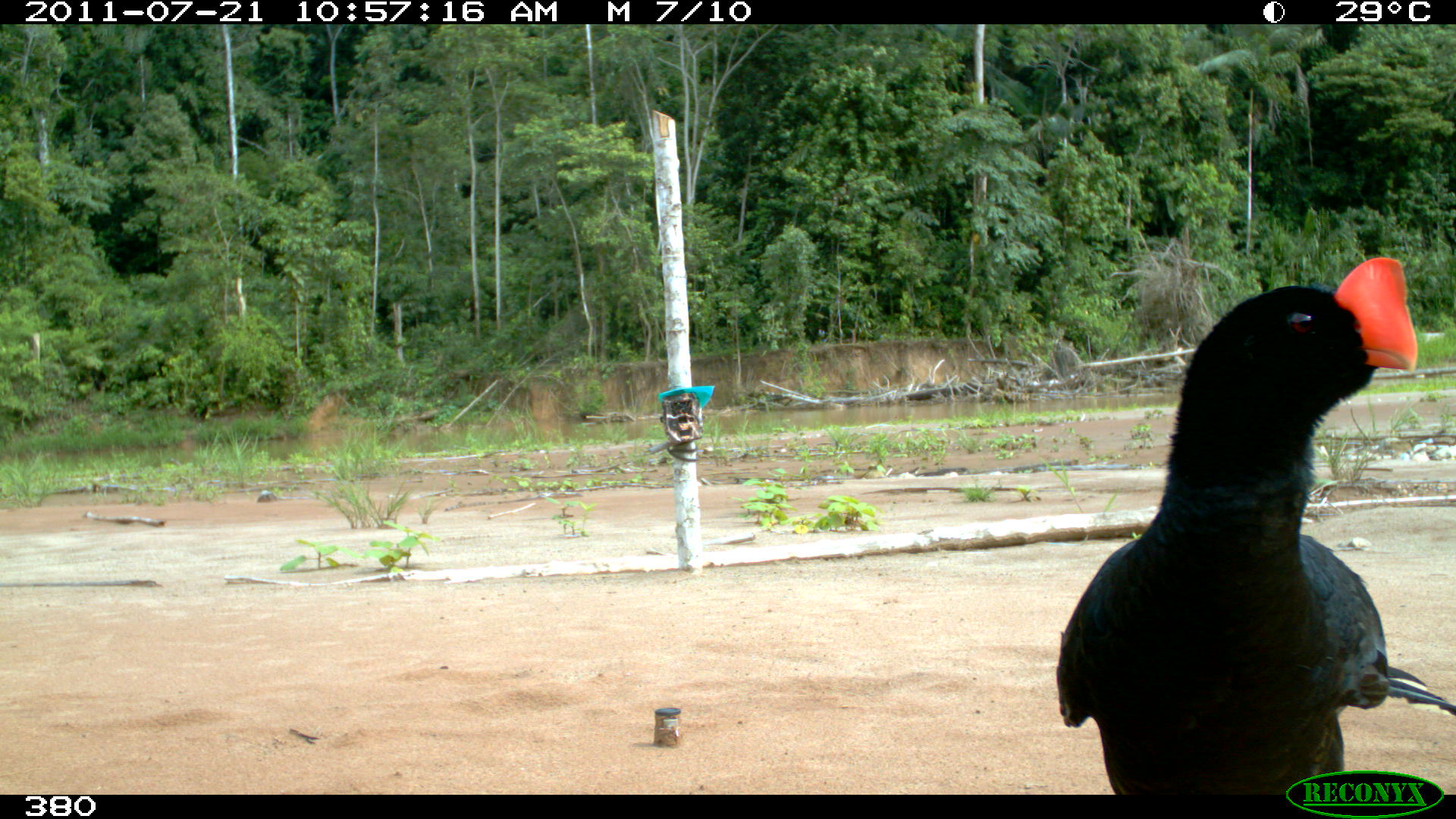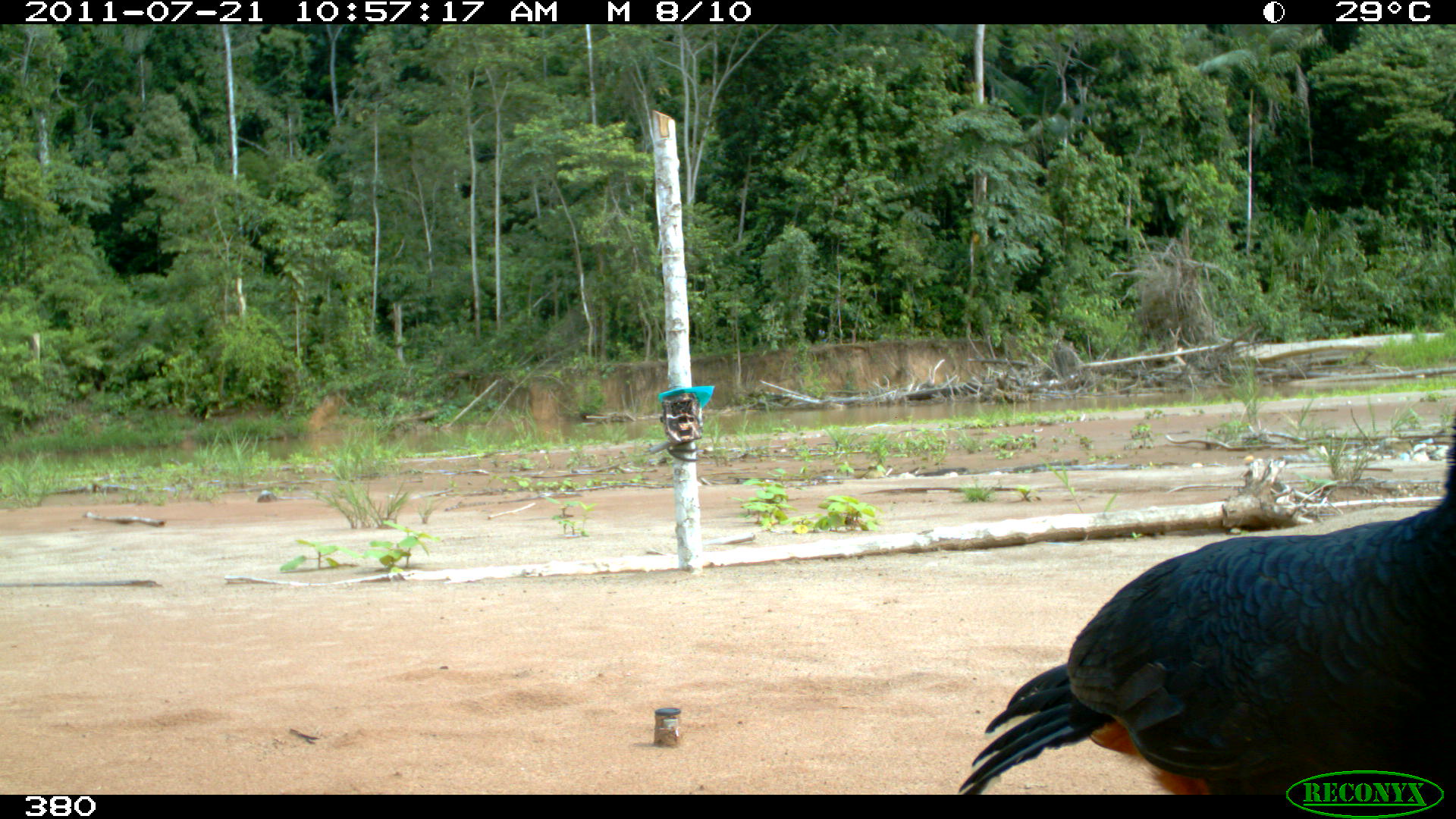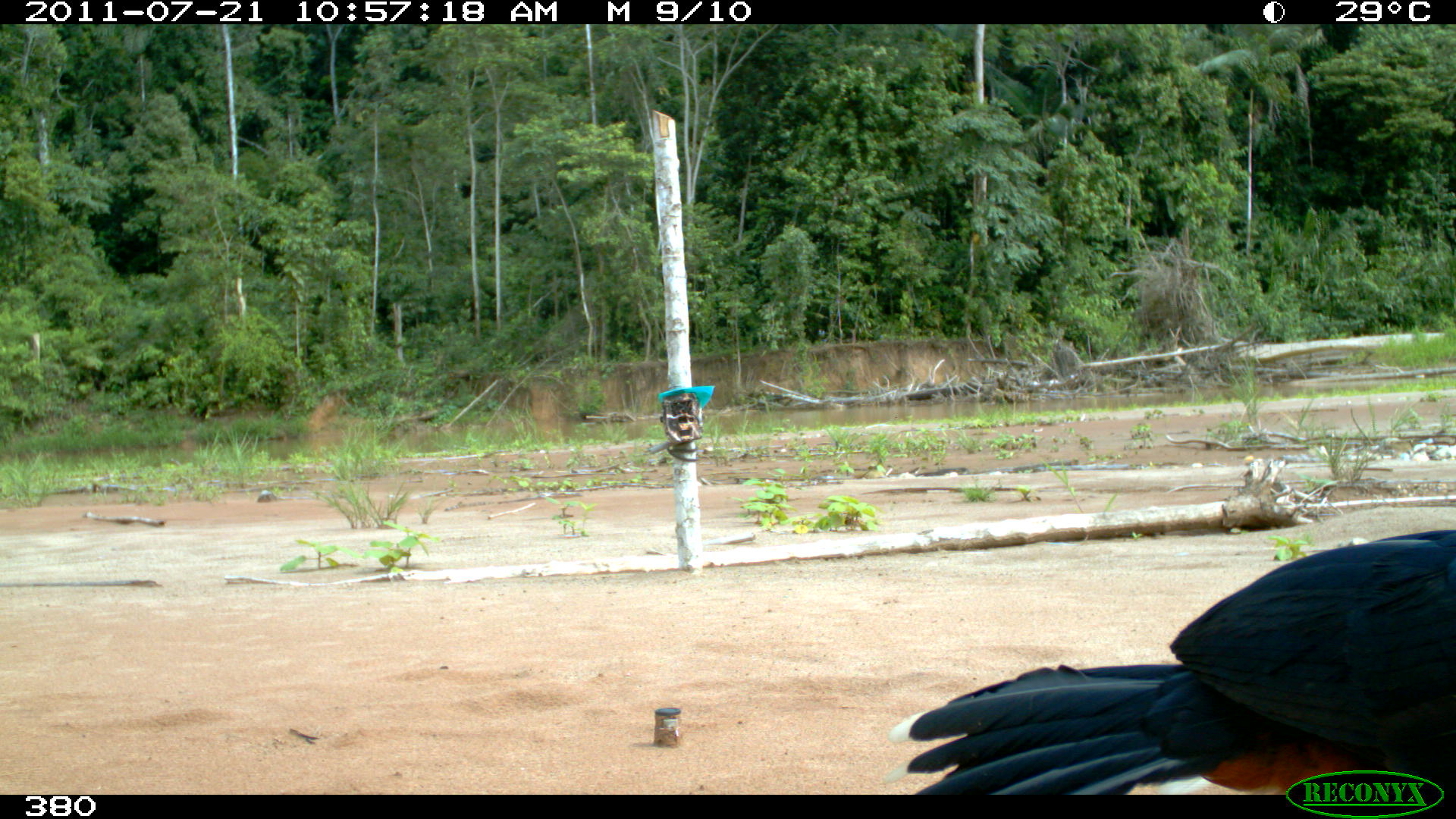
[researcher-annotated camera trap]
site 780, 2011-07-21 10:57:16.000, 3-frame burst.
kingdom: Animalia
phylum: Chordata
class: Aves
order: Galliformes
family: Cracidae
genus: Mitu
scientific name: Mitu tuberosum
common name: razor-billed curassow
Mitu tuberosum (razor-billed curassow).